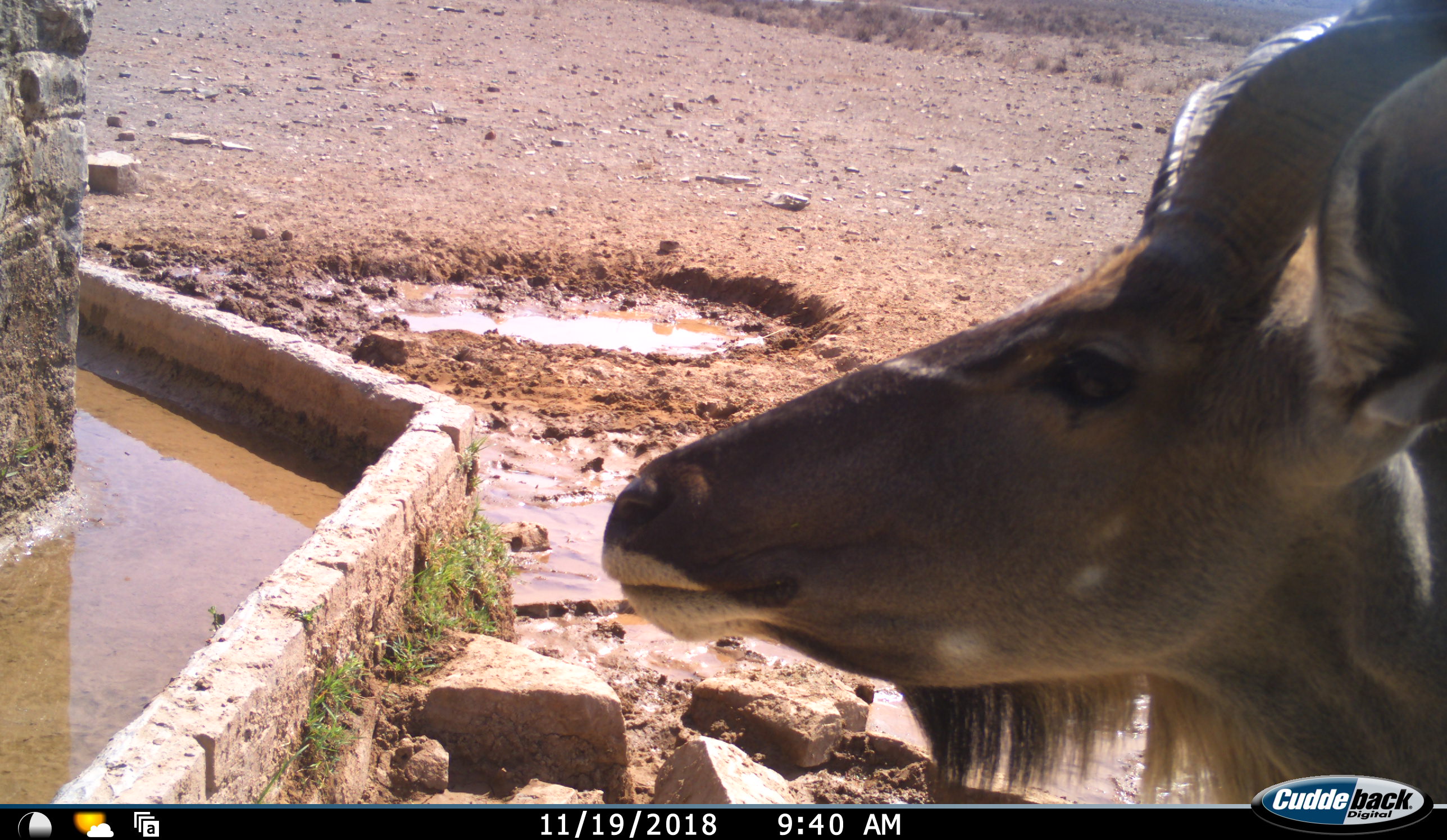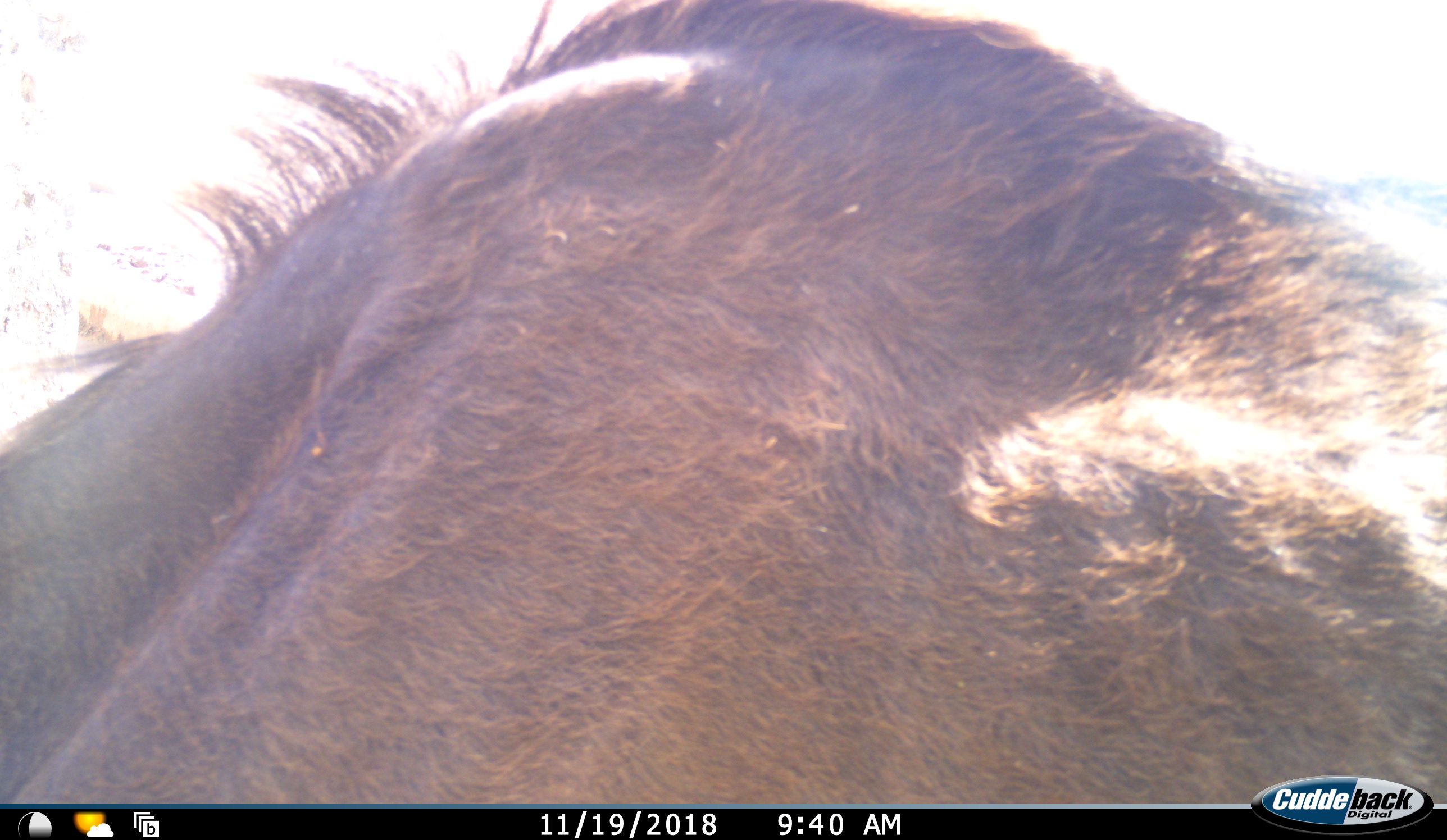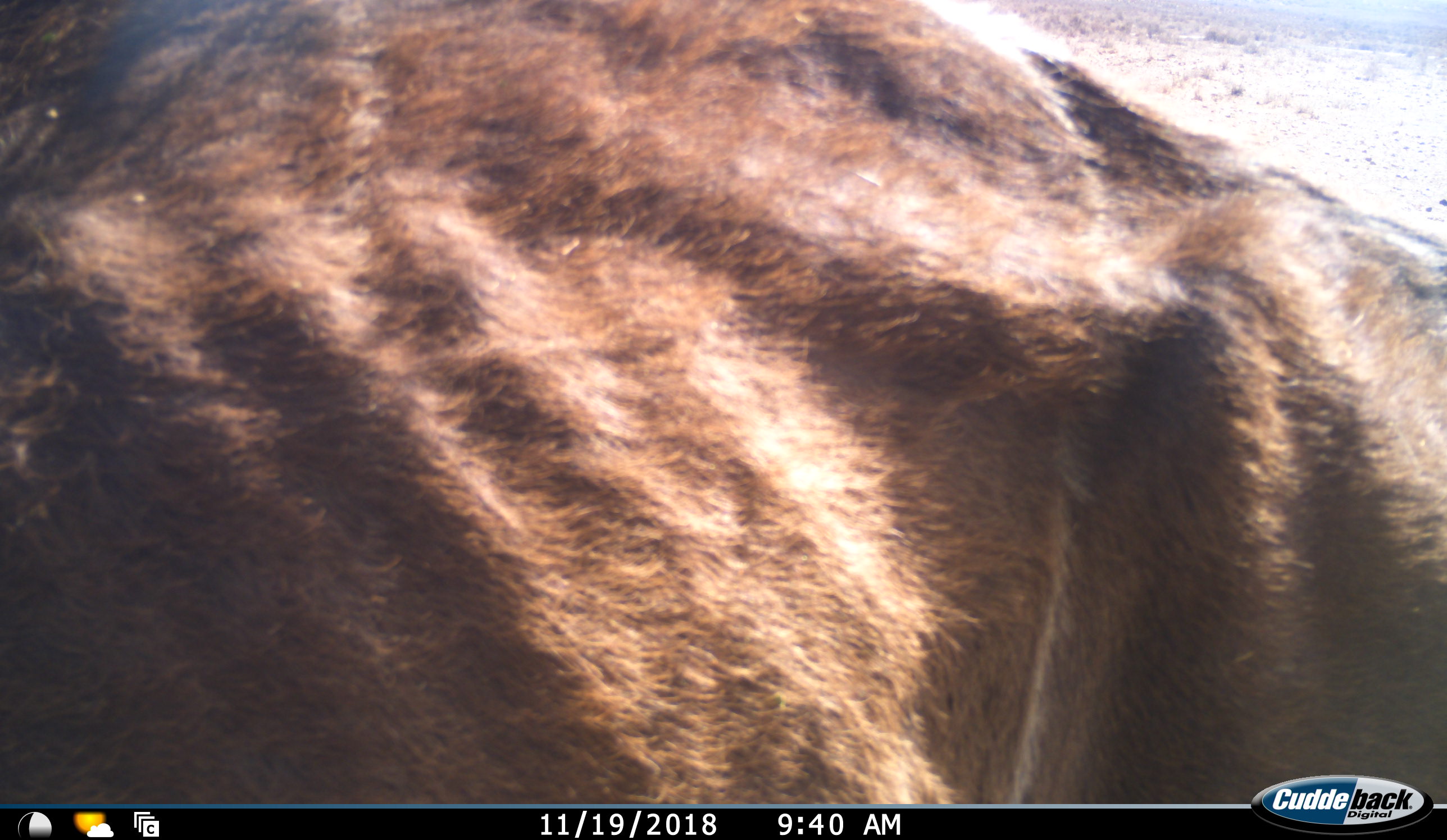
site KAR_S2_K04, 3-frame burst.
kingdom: Animalia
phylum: Chordata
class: Mammalia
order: Artiodactyla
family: Bovidae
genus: Tragelaphus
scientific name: Tragelaphus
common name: kudu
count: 1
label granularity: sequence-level